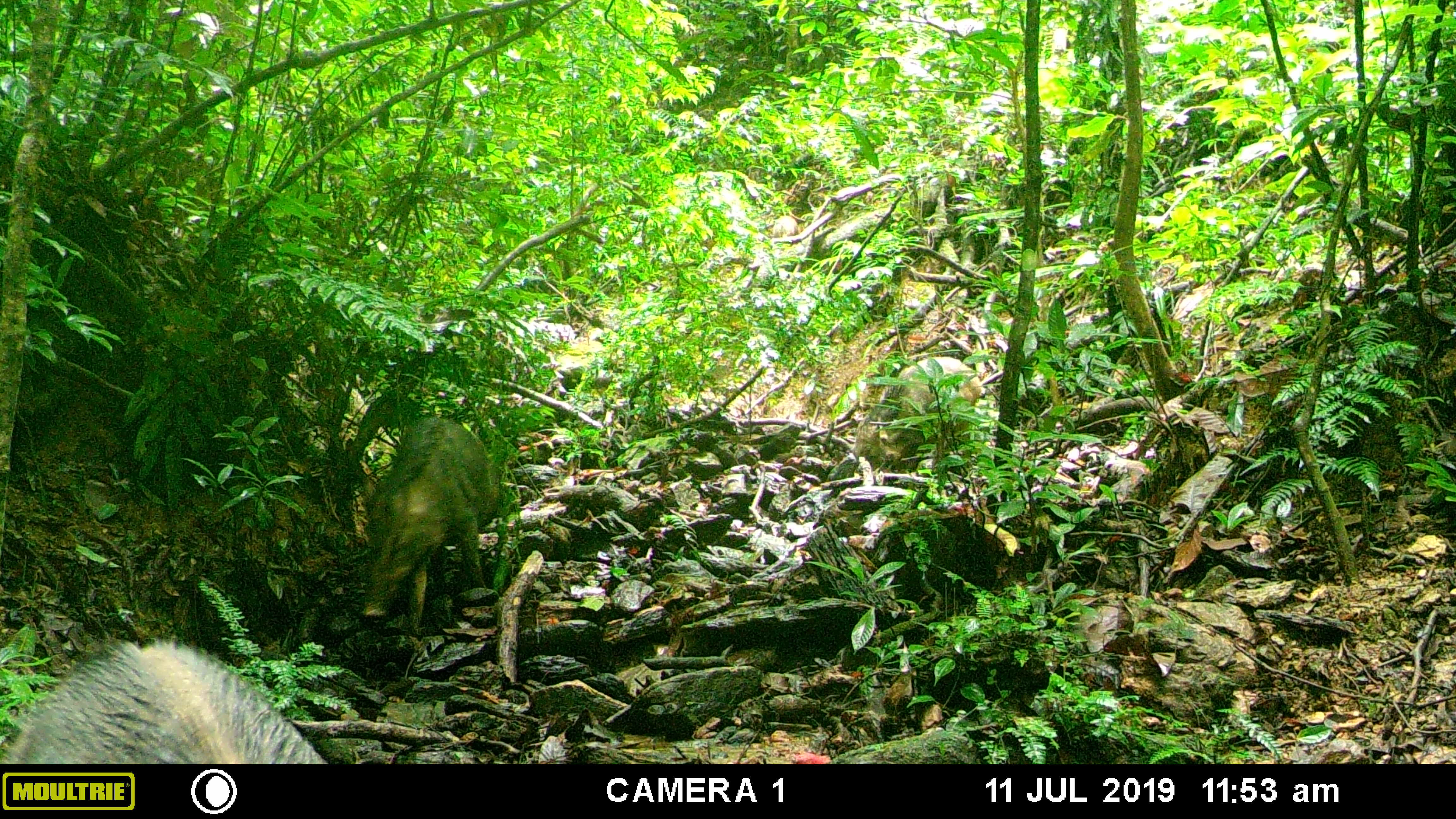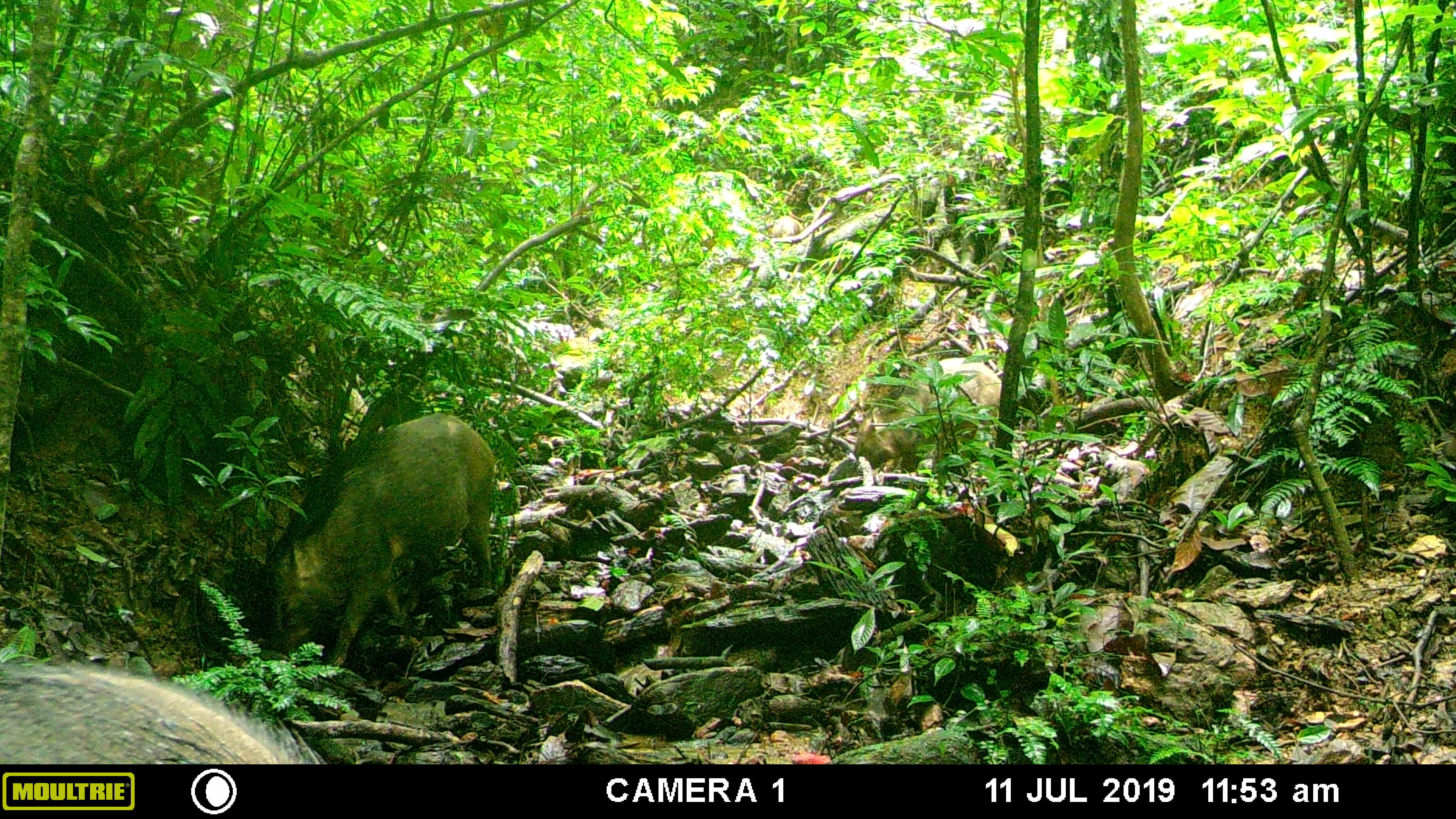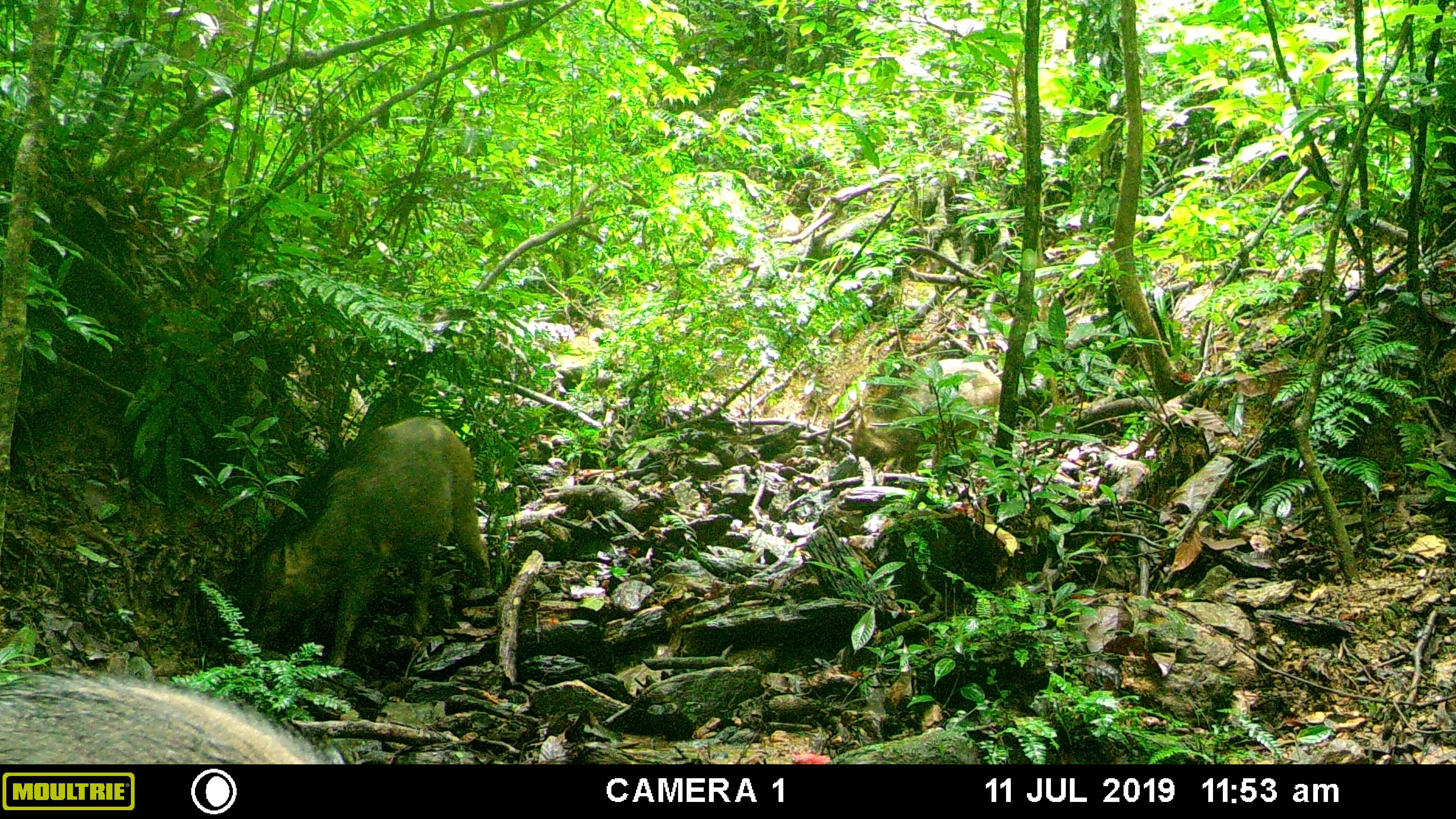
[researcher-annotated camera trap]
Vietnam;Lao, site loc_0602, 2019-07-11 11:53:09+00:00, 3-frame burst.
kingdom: Animalia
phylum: Chordata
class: Mammalia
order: Artiodactyla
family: Suidae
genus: Sus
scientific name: Sus scrofa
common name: eurasian wild pig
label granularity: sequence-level